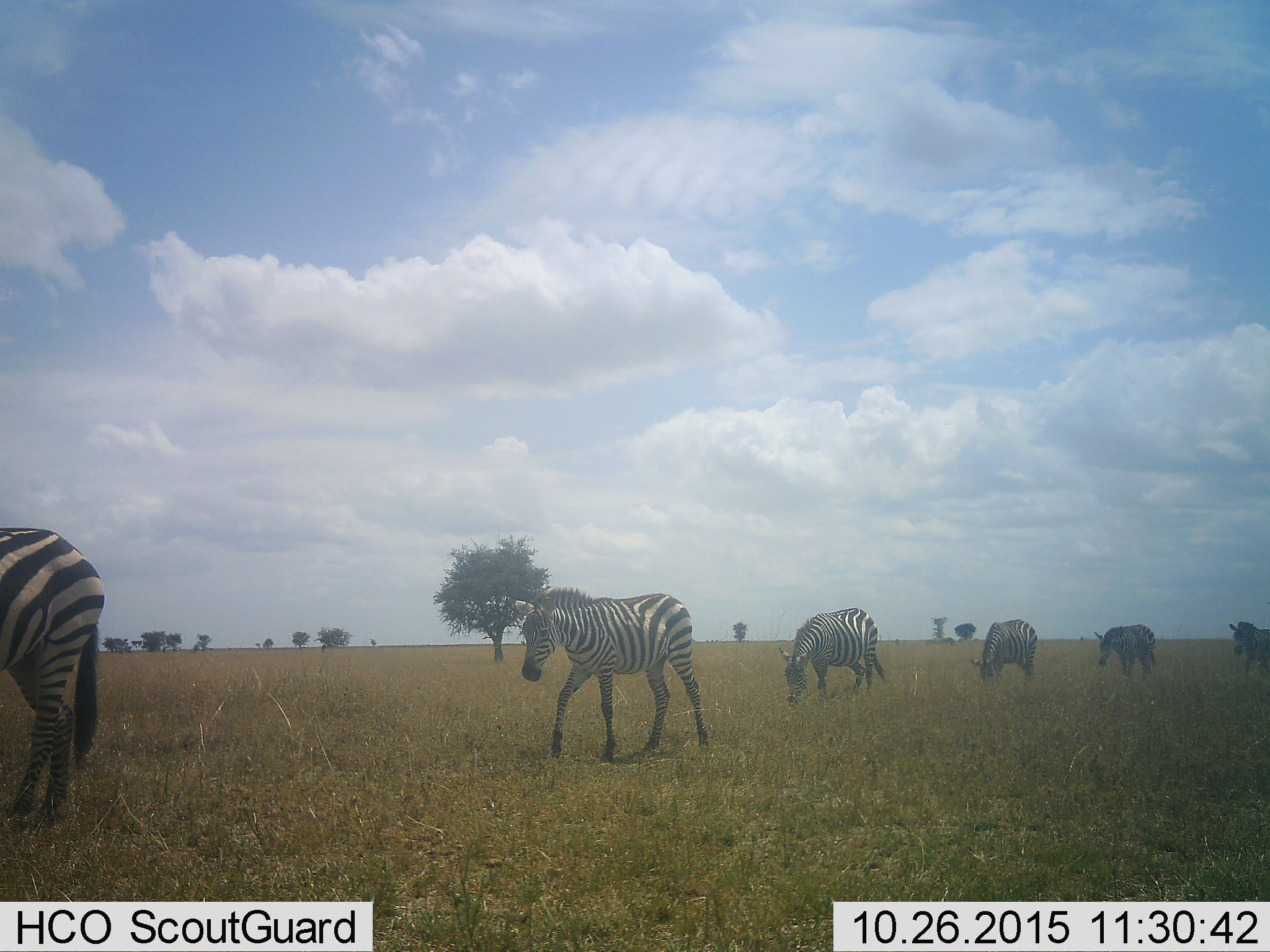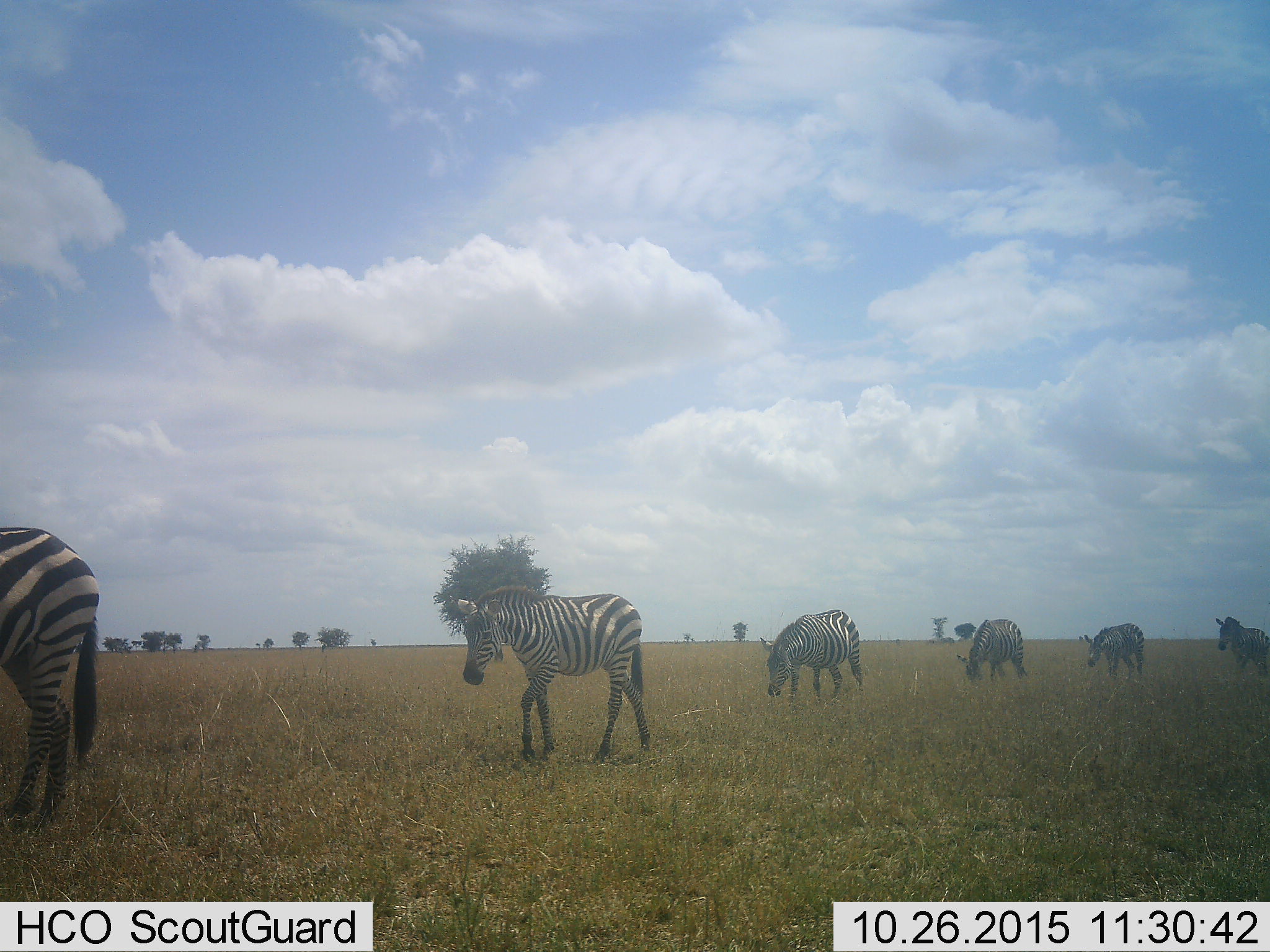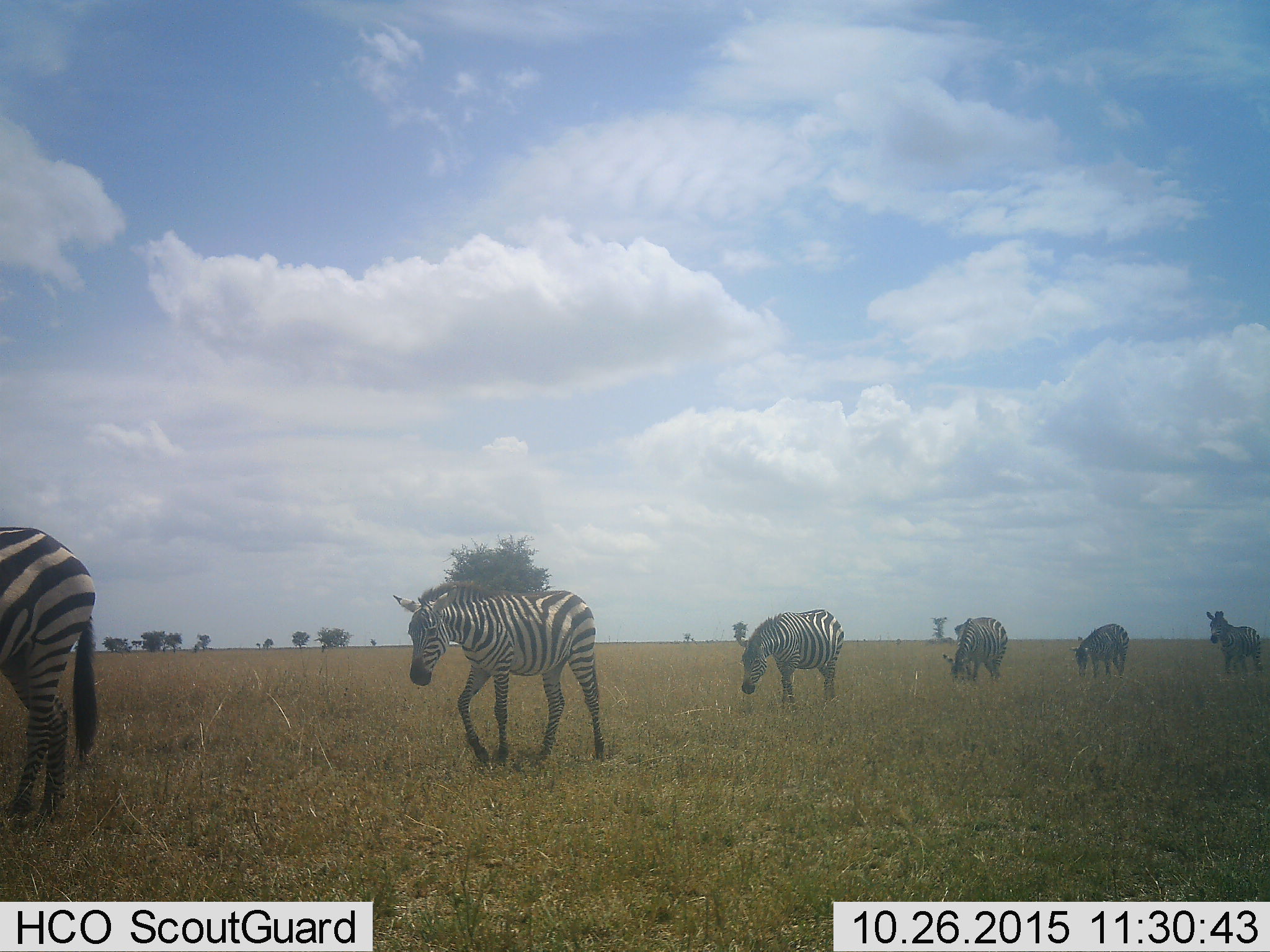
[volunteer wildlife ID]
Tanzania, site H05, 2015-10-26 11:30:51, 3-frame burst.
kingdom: Animalia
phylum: Chordata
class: Mammalia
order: Perissodactyla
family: Equidae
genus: Equus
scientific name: Equus quagga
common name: plains zebra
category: zebra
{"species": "zebra (plains zebra) (Equus quagga)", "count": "6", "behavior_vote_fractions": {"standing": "0%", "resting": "0%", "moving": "100%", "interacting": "0%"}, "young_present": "0%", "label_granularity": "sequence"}